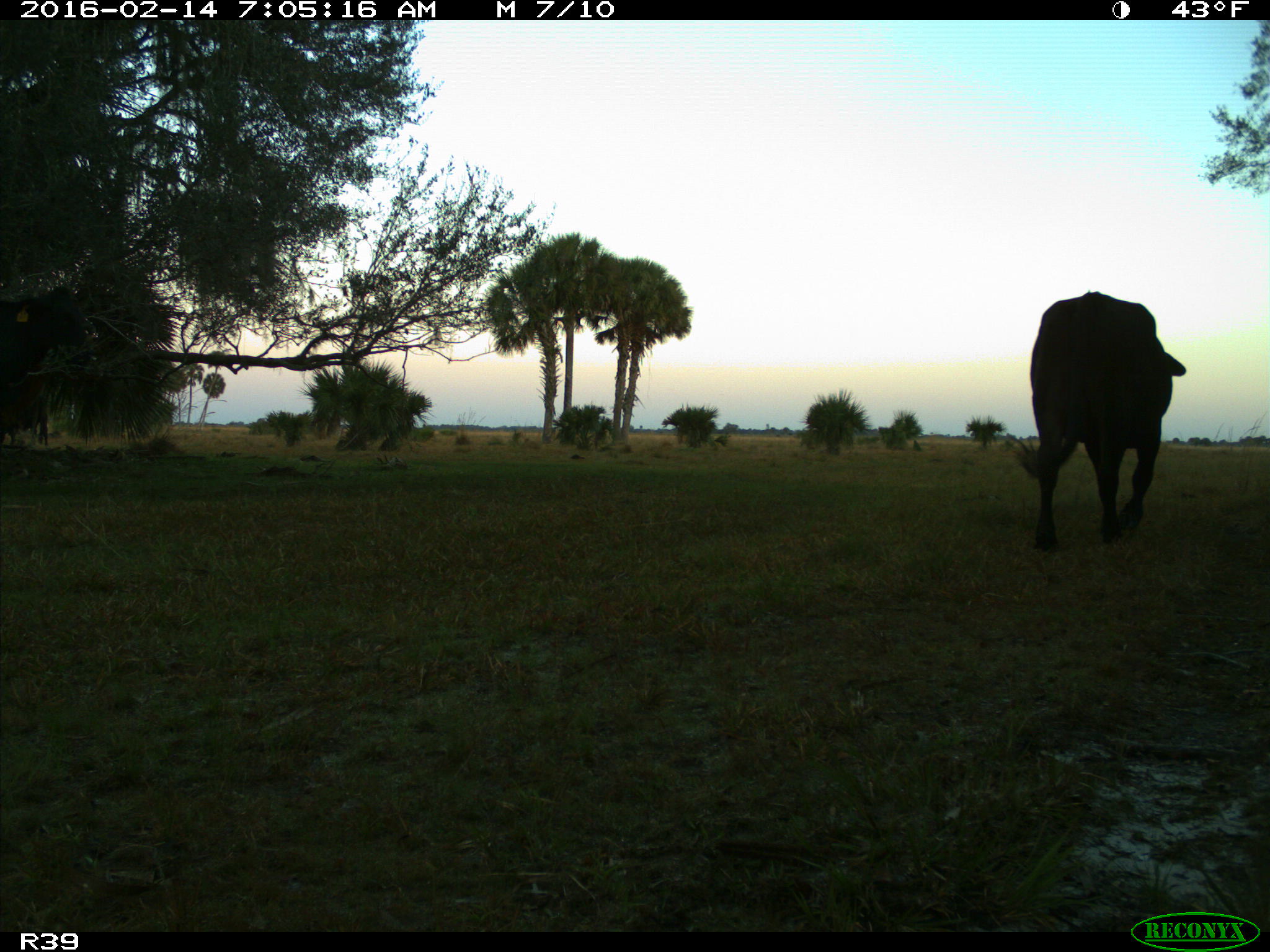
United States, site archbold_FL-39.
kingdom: Animalia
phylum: Chordata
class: Mammalia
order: Artiodactyla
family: Bovidae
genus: Bos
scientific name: Bos taurus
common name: domestic cow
Bos taurus (domestic cow).